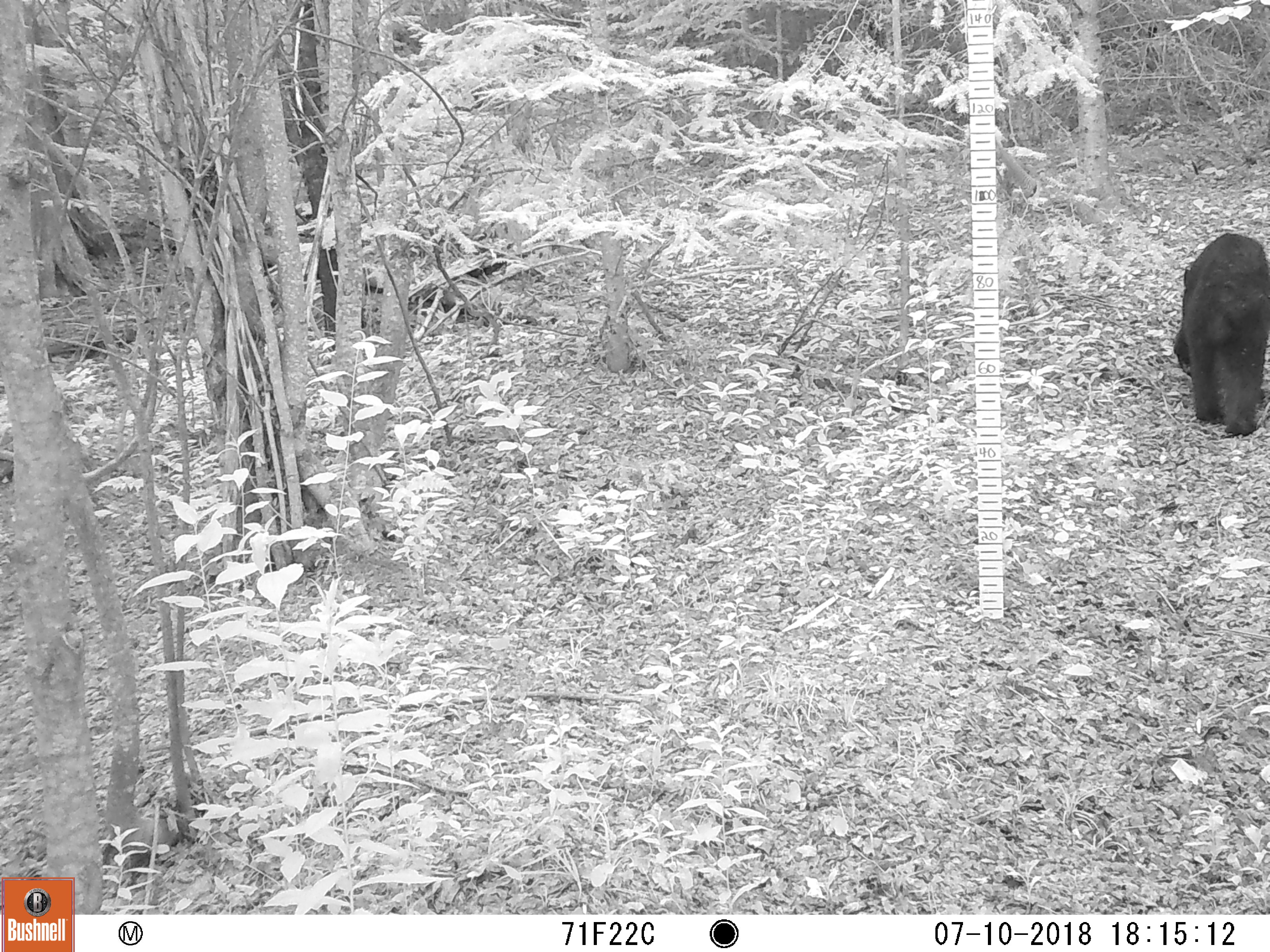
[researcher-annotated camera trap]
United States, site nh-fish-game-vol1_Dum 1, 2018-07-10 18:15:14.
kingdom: Animalia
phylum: Chordata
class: Mammalia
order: Carnivora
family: Ursidae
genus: Ursus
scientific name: Ursus americanus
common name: black bear